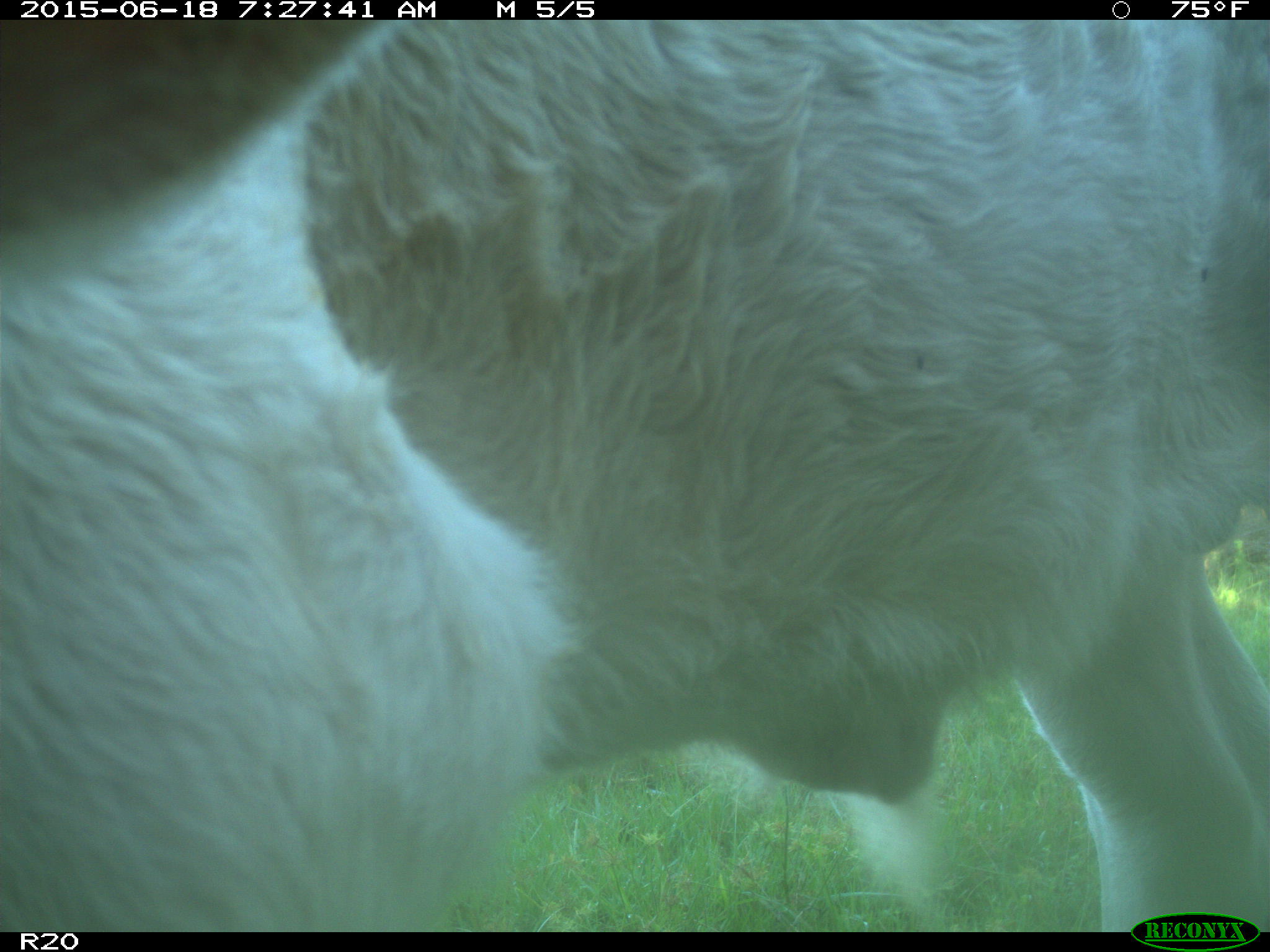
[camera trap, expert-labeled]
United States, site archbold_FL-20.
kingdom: Animalia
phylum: Chordata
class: Mammalia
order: Artiodactyla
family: Bovidae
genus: Bos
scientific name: Bos taurus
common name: domestic cow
Bos taurus (domestic cow).